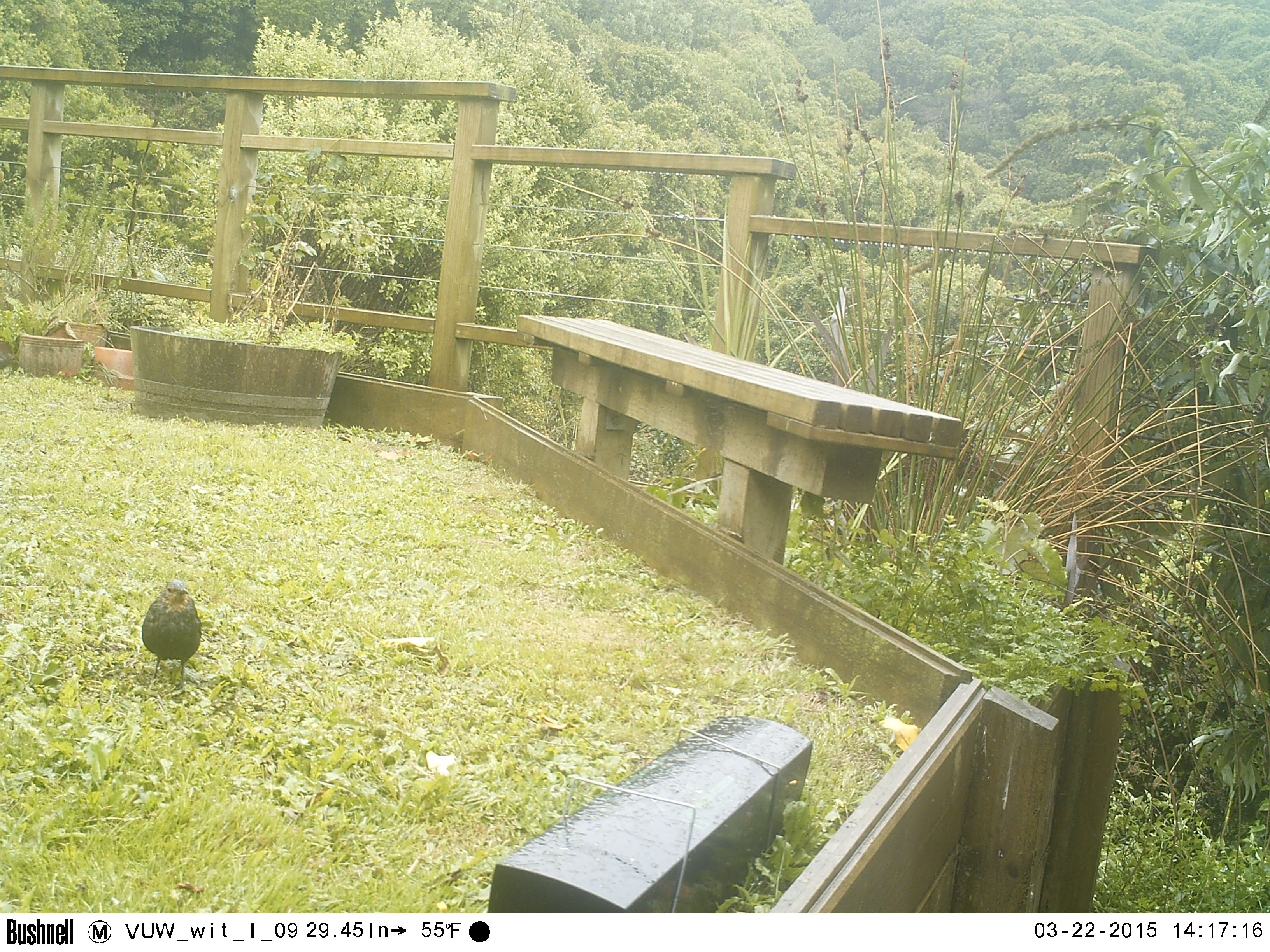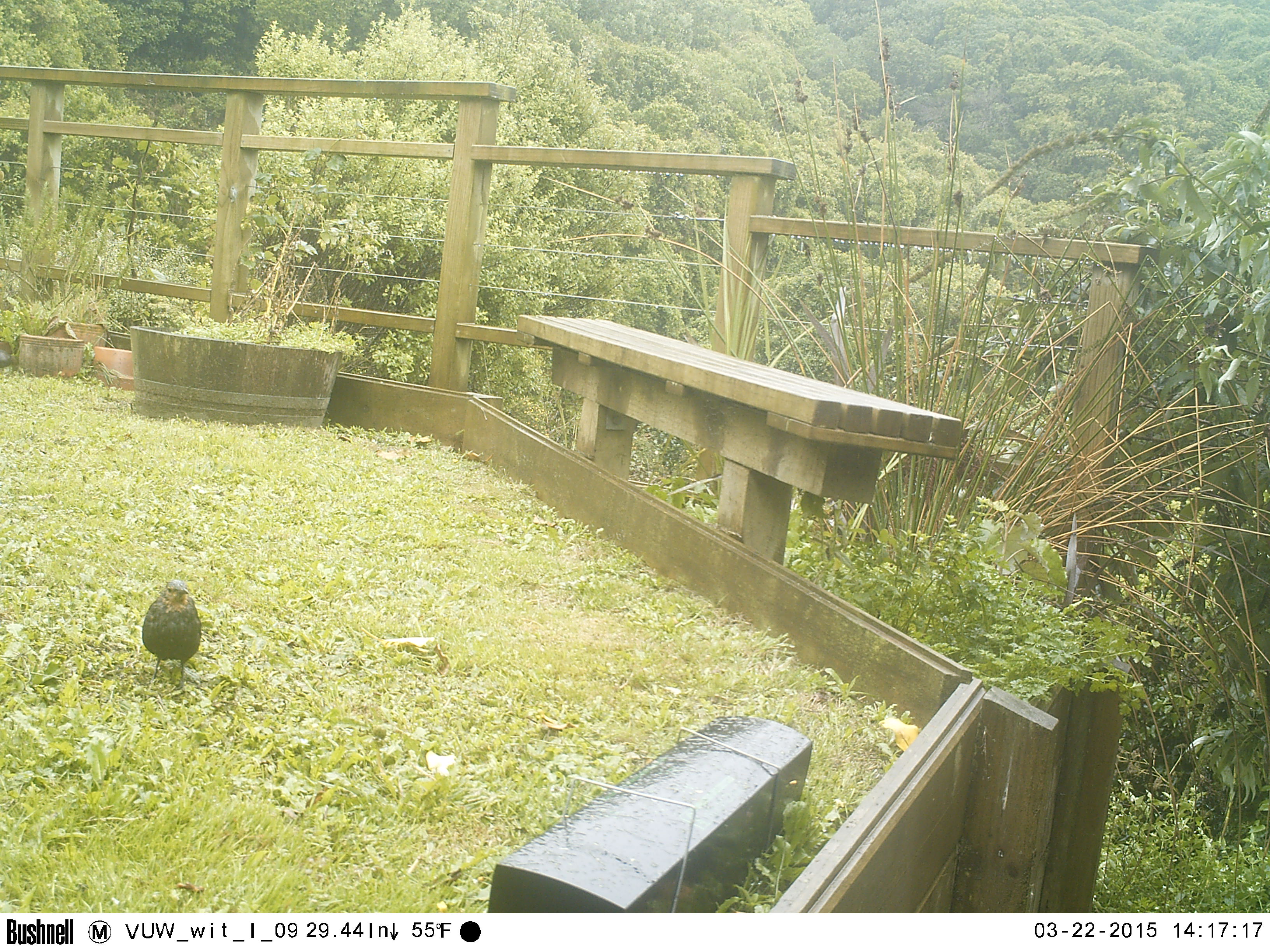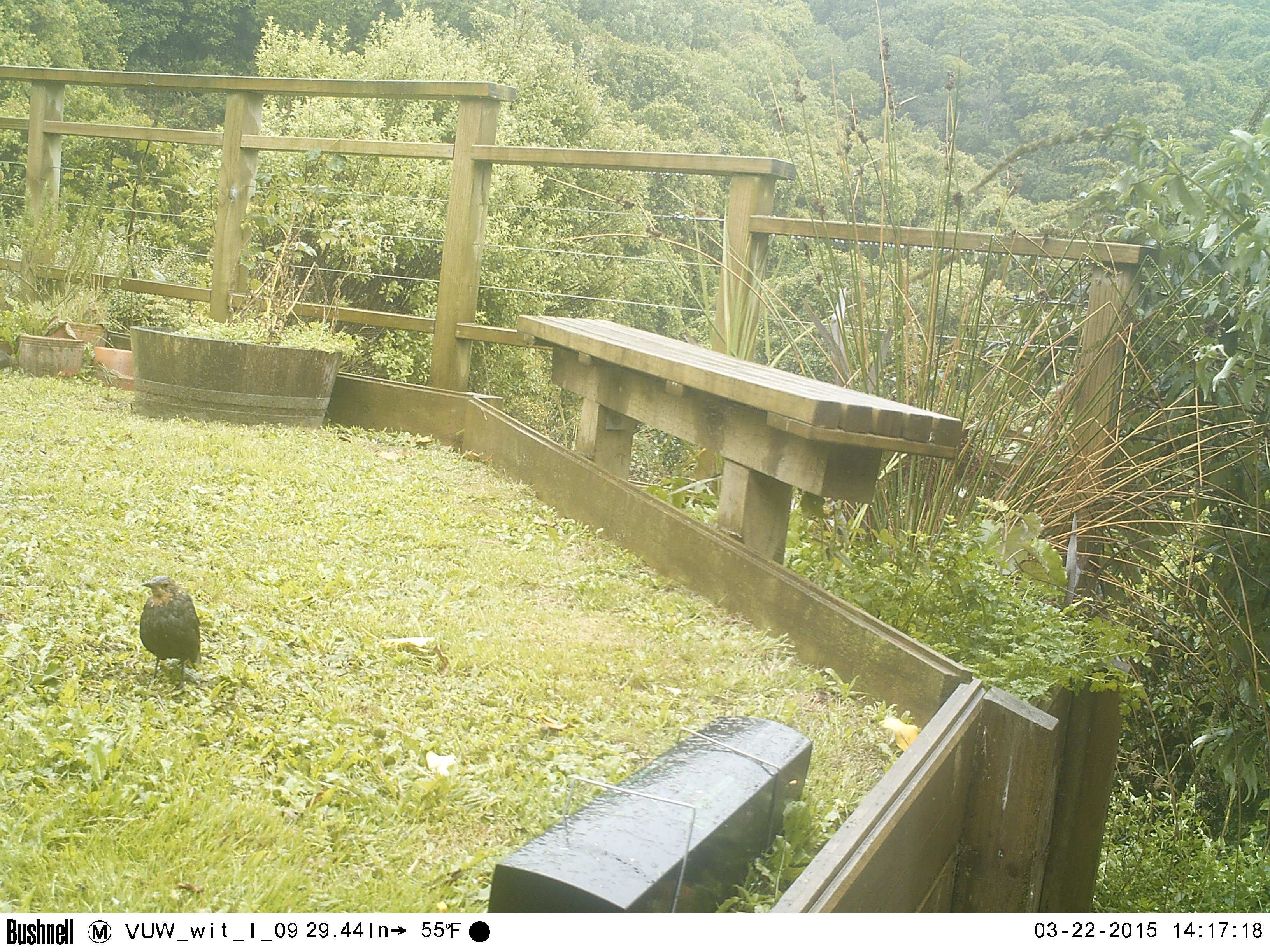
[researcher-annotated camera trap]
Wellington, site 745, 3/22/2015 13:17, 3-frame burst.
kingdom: Animalia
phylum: Chordata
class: Aves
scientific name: Aves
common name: bird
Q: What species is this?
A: Bird (Aves).